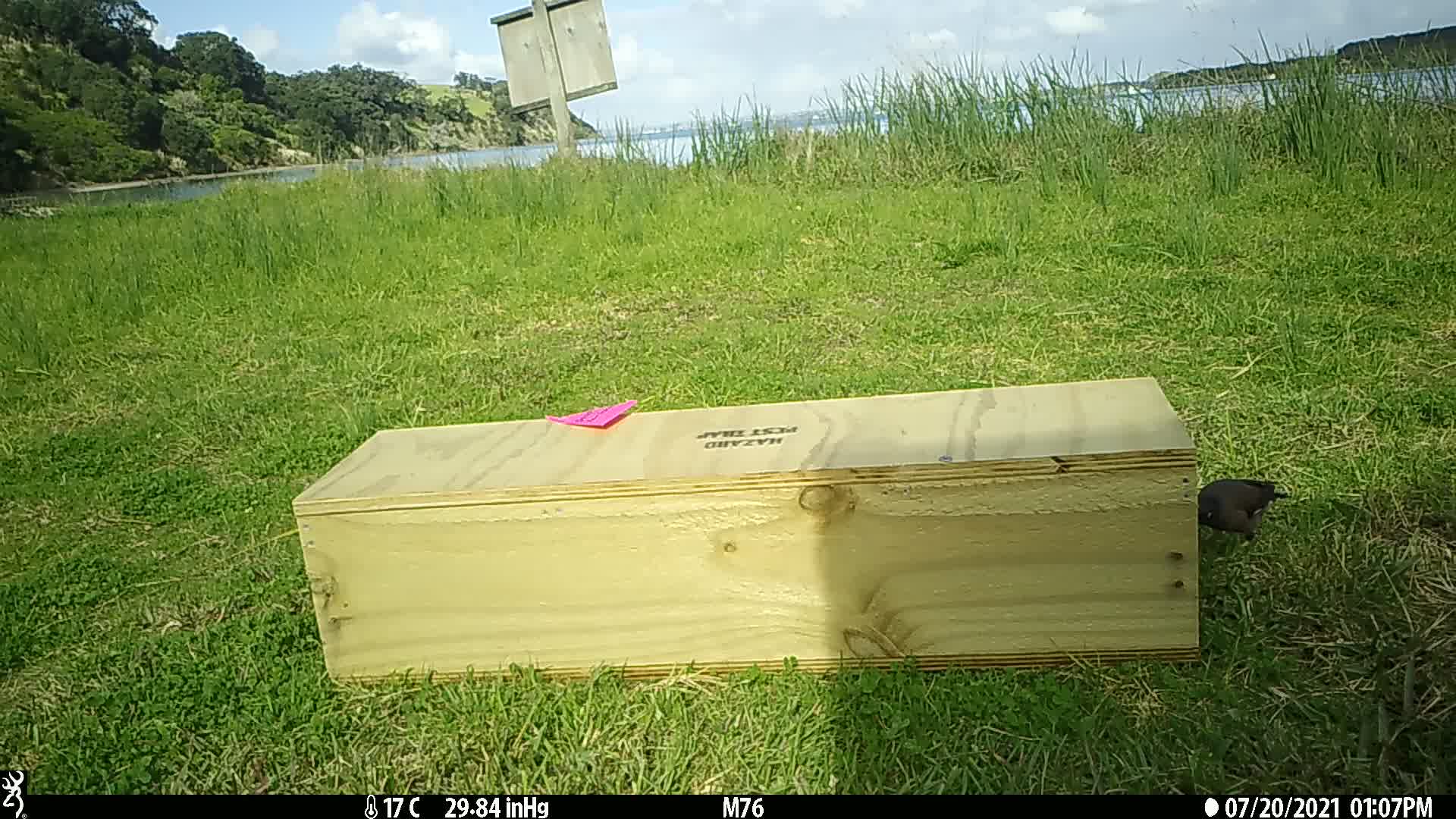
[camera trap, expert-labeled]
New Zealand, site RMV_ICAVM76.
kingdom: Animalia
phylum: Chordata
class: Aves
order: Passeriformes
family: Sturnidae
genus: Acridotheres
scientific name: Acridotheres tristis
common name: common myna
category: myna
Myna (common myna) (Acridotheres tristis).